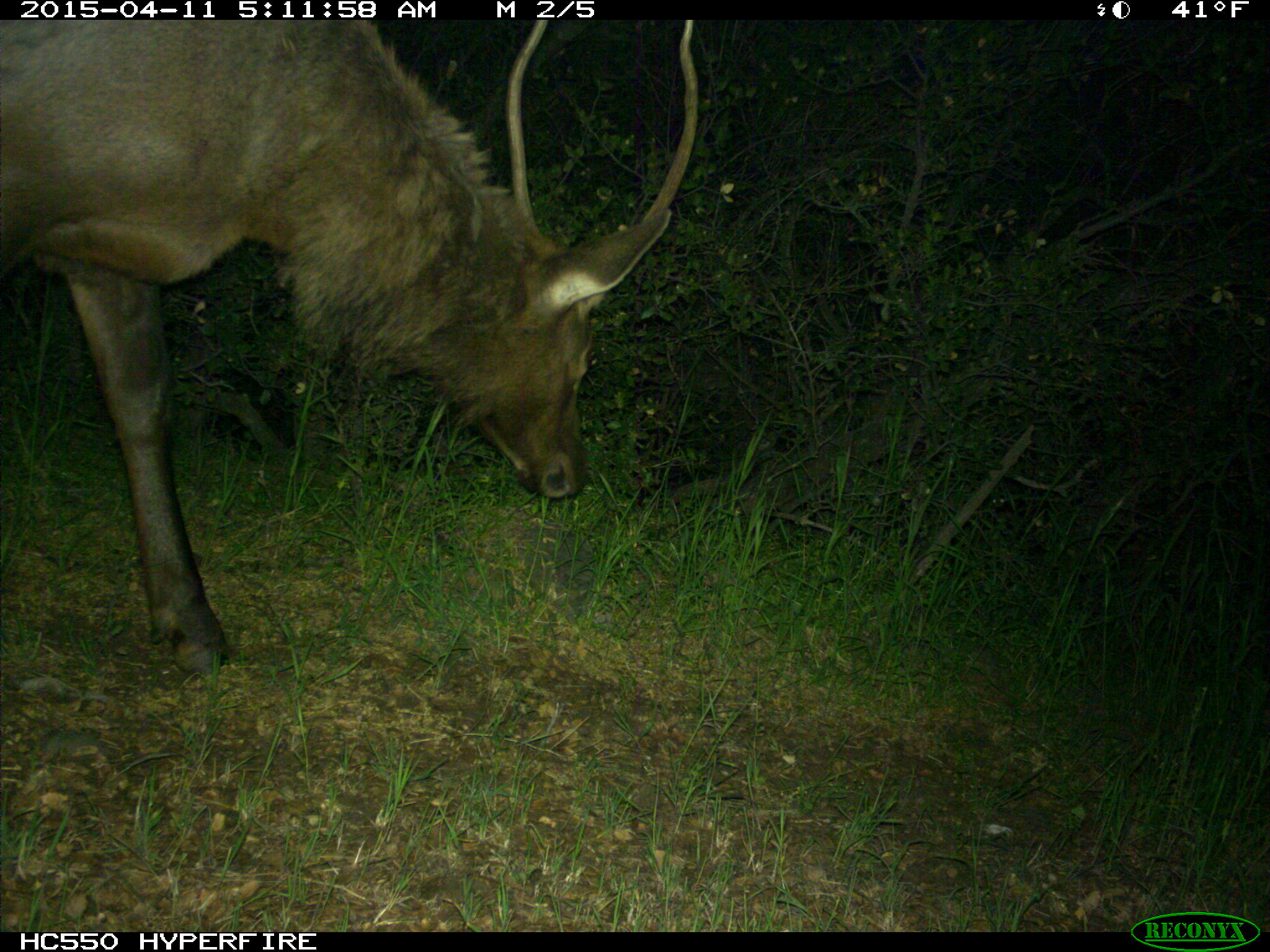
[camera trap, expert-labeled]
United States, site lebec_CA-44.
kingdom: Animalia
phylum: Chordata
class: Mammalia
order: Artiodactyla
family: Cervidae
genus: Cervus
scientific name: Cervus canadensis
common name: elk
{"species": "Cervus canadensis (elk)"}